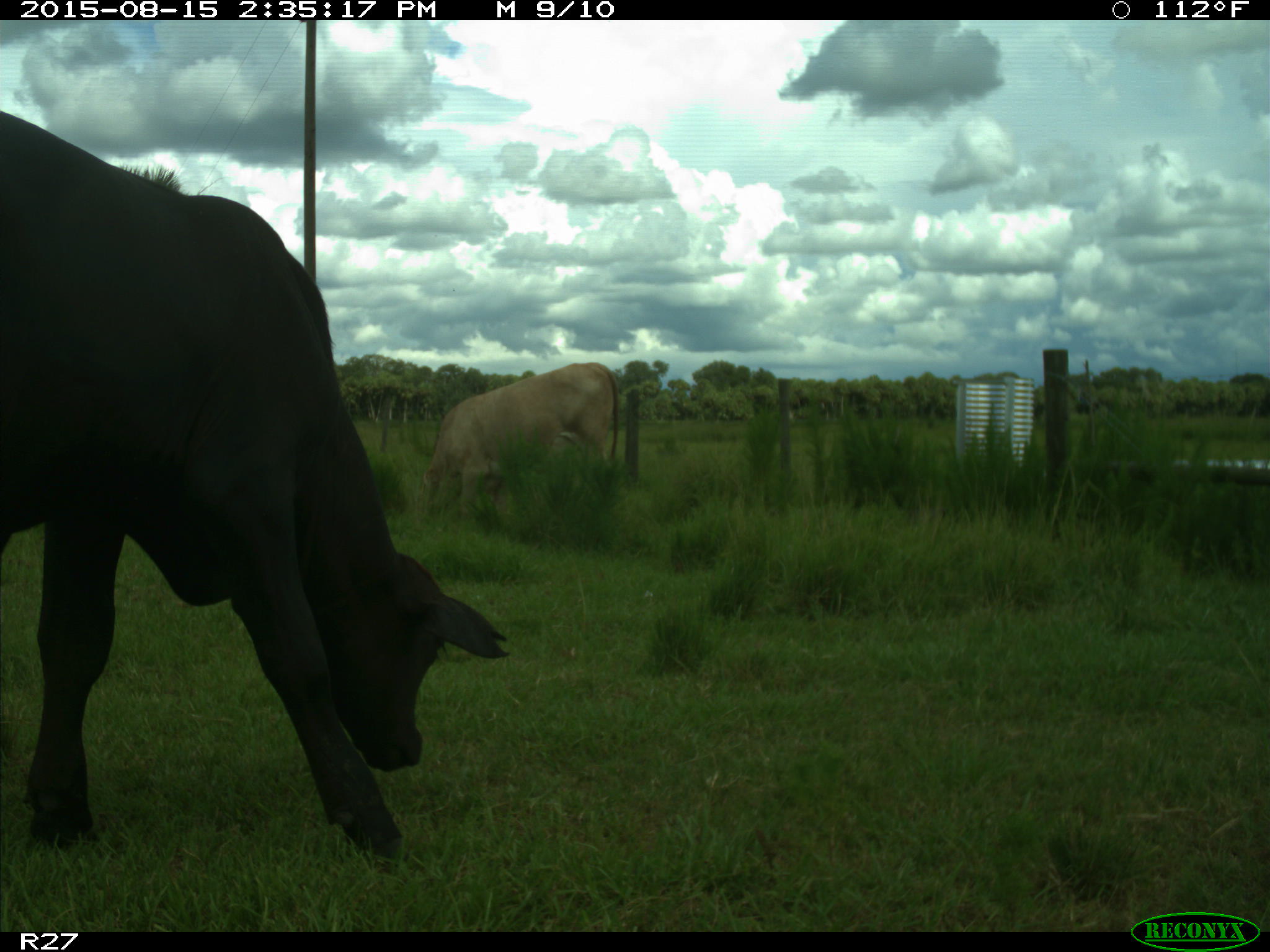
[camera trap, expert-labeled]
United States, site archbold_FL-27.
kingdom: Animalia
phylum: Chordata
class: Mammalia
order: Artiodactyla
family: Bovidae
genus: Bos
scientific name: Bos taurus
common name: domestic cow